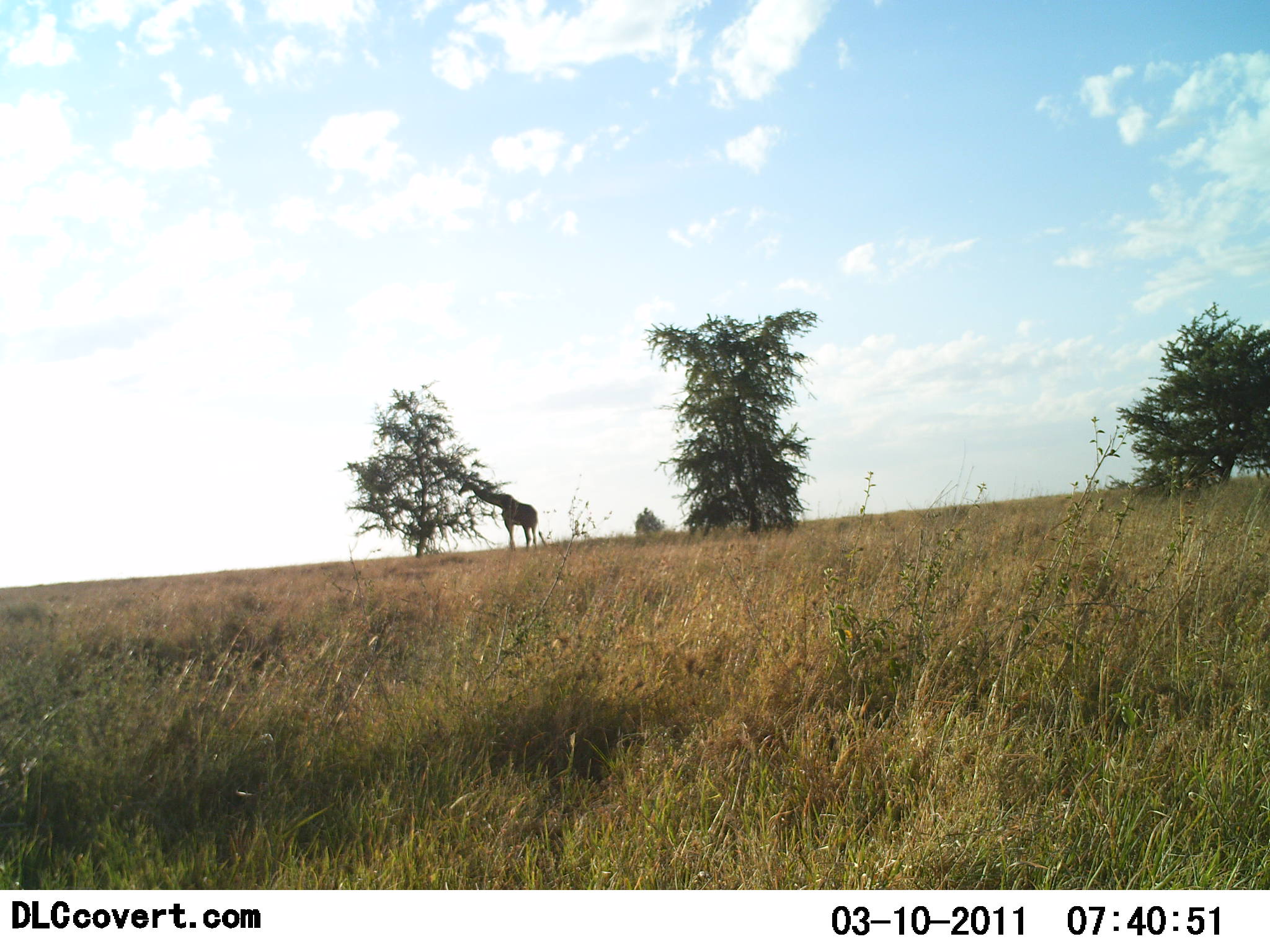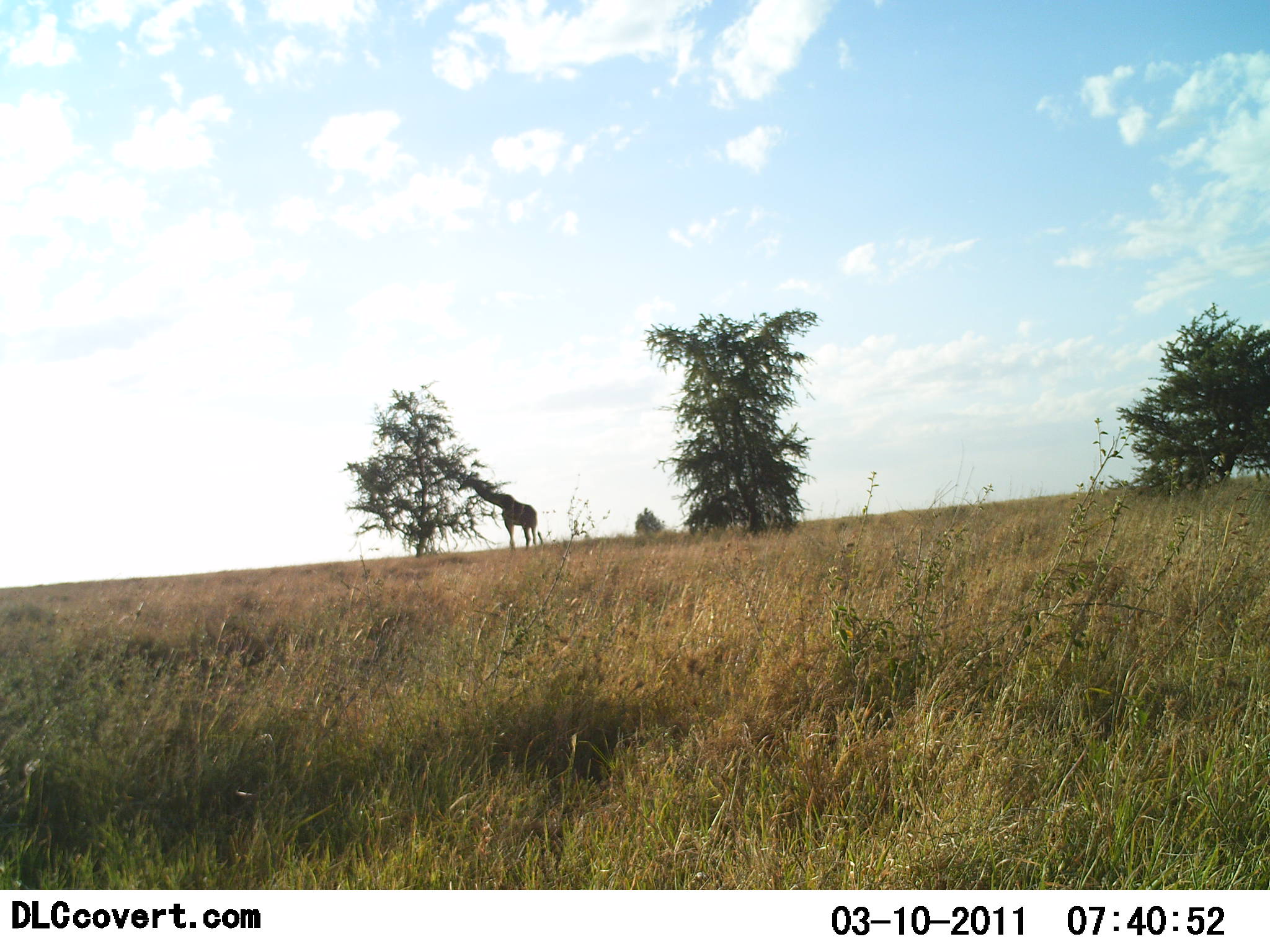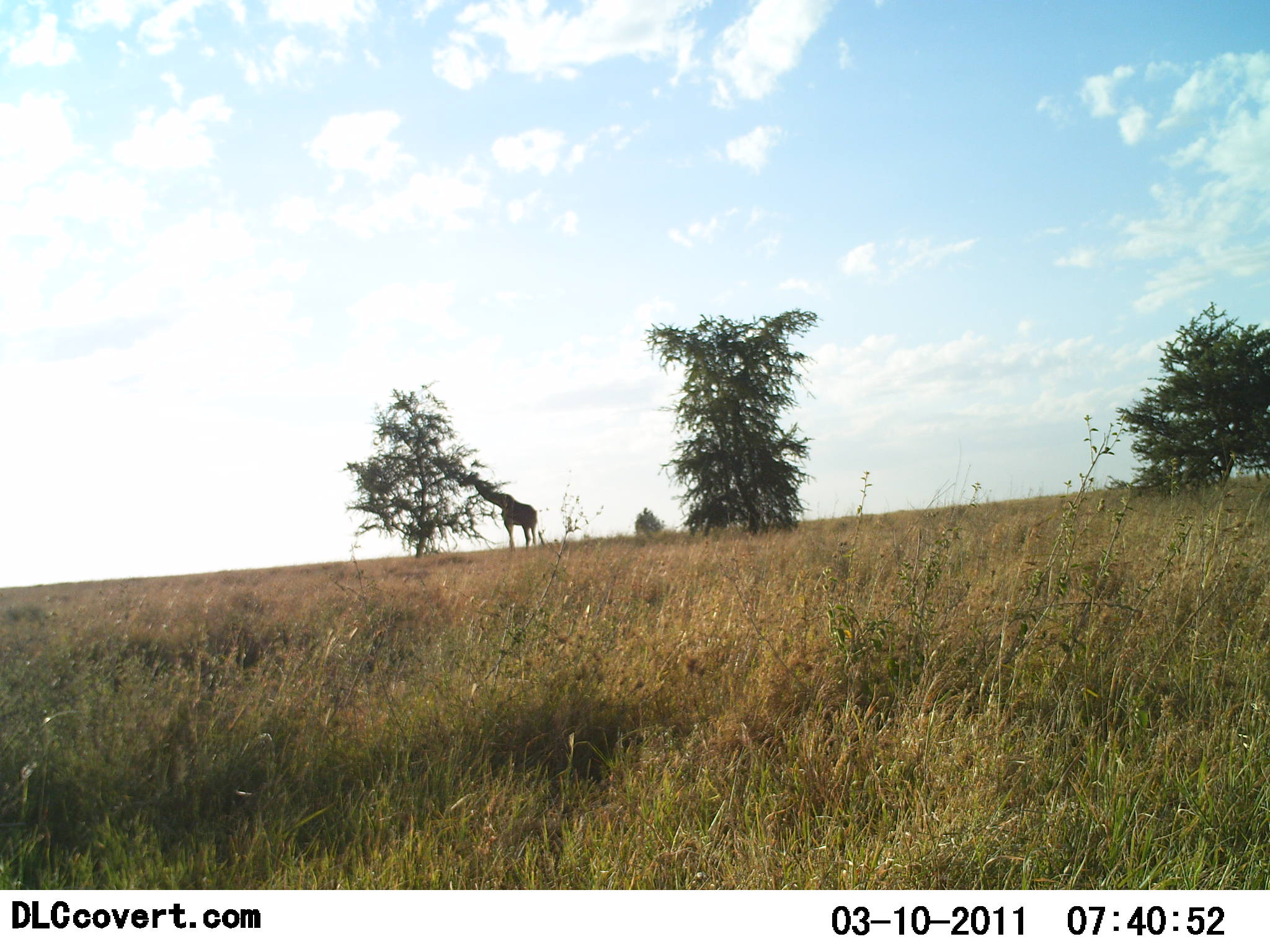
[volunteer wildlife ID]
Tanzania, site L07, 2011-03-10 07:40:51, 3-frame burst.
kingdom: Animalia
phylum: Chordata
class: Mammalia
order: Artiodactyla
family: Giraffidae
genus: Giraffa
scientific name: Giraffa camelopardalis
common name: giraffe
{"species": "giraffe (Giraffa camelopardalis)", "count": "1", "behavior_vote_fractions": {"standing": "54%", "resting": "0%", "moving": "0%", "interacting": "0%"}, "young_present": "0%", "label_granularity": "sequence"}